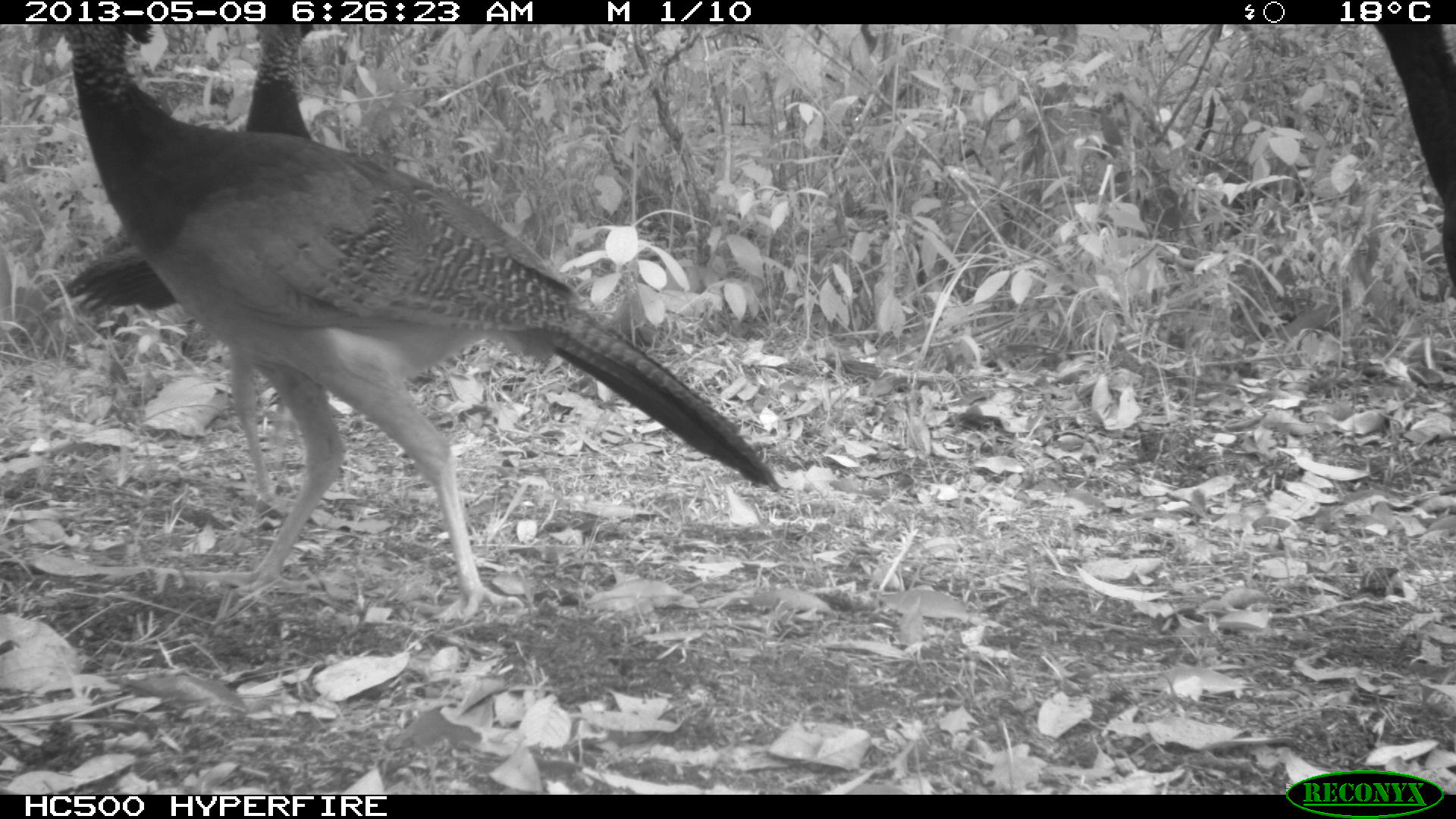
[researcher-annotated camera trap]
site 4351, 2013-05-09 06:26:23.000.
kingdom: Animalia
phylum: Chordata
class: Aves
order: Galliformes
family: Cracidae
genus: Crax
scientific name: Crax rubra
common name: great curassow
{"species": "Crax rubra (great curassow)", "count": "3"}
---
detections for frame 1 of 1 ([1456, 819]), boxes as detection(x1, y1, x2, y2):
crax rubra: detection(52, 23, 783, 625); detection(62, 23, 316, 496); detection(1373, 23, 1454, 285)